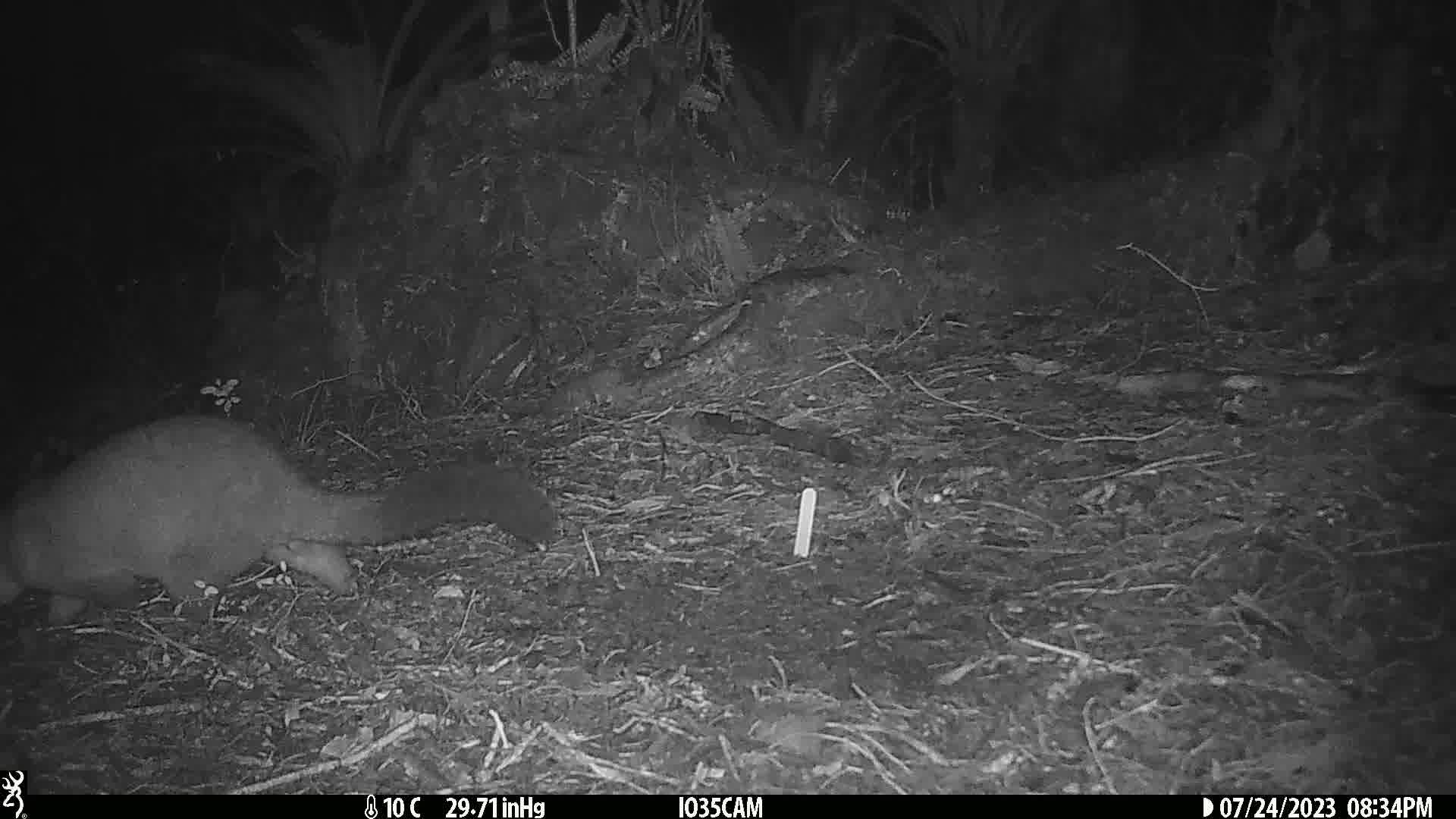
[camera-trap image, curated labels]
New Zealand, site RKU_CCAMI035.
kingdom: Animalia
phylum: Chordata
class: Mammalia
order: Diprotodontia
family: Phalangeridae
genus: Trichosurus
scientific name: Trichosurus vulpecula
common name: common brushtail possum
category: possum